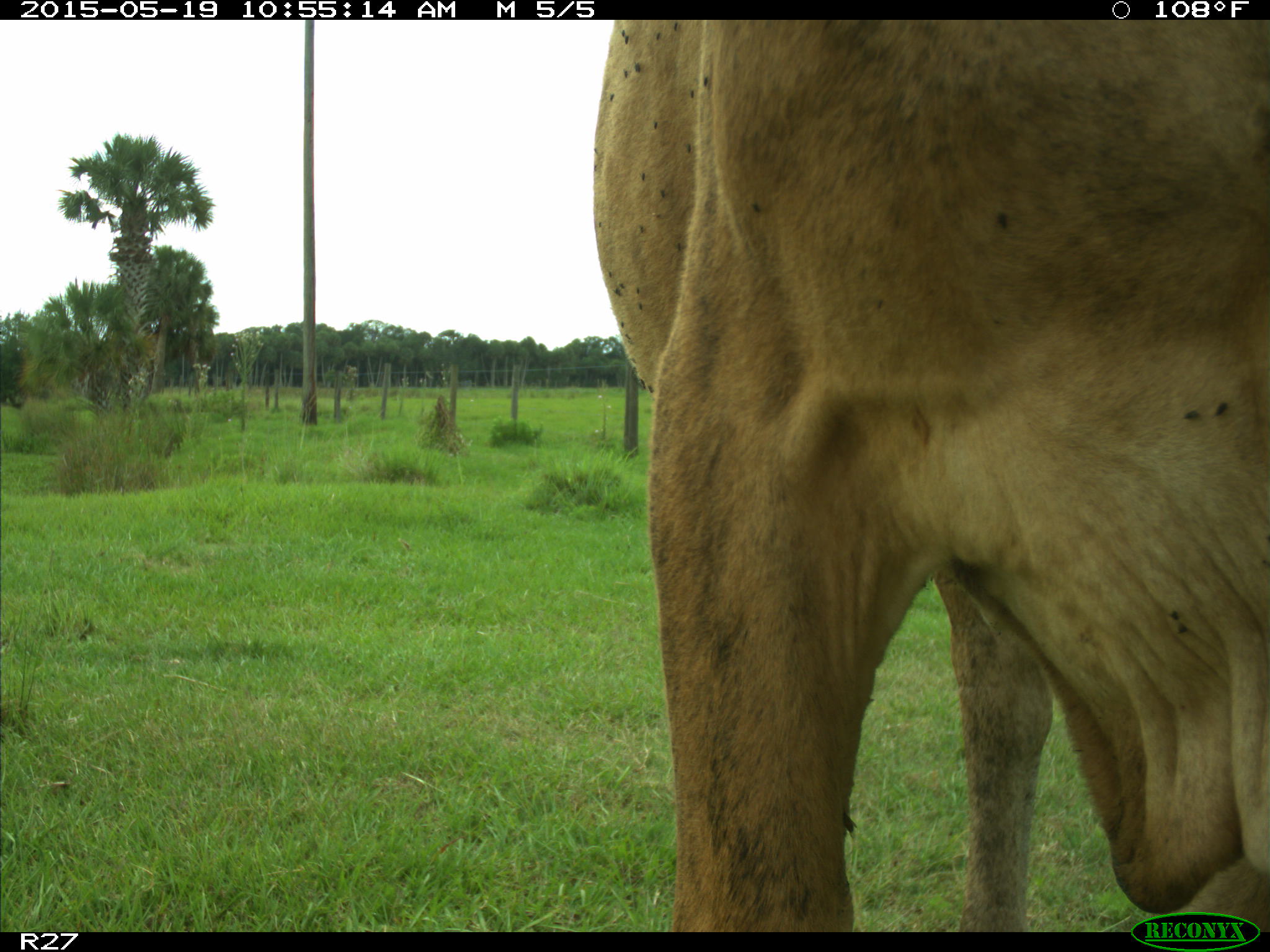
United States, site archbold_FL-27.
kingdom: Animalia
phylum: Chordata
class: Mammalia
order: Artiodactyla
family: Bovidae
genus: Bos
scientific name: Bos taurus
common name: domestic cow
Bos taurus (domestic cow).